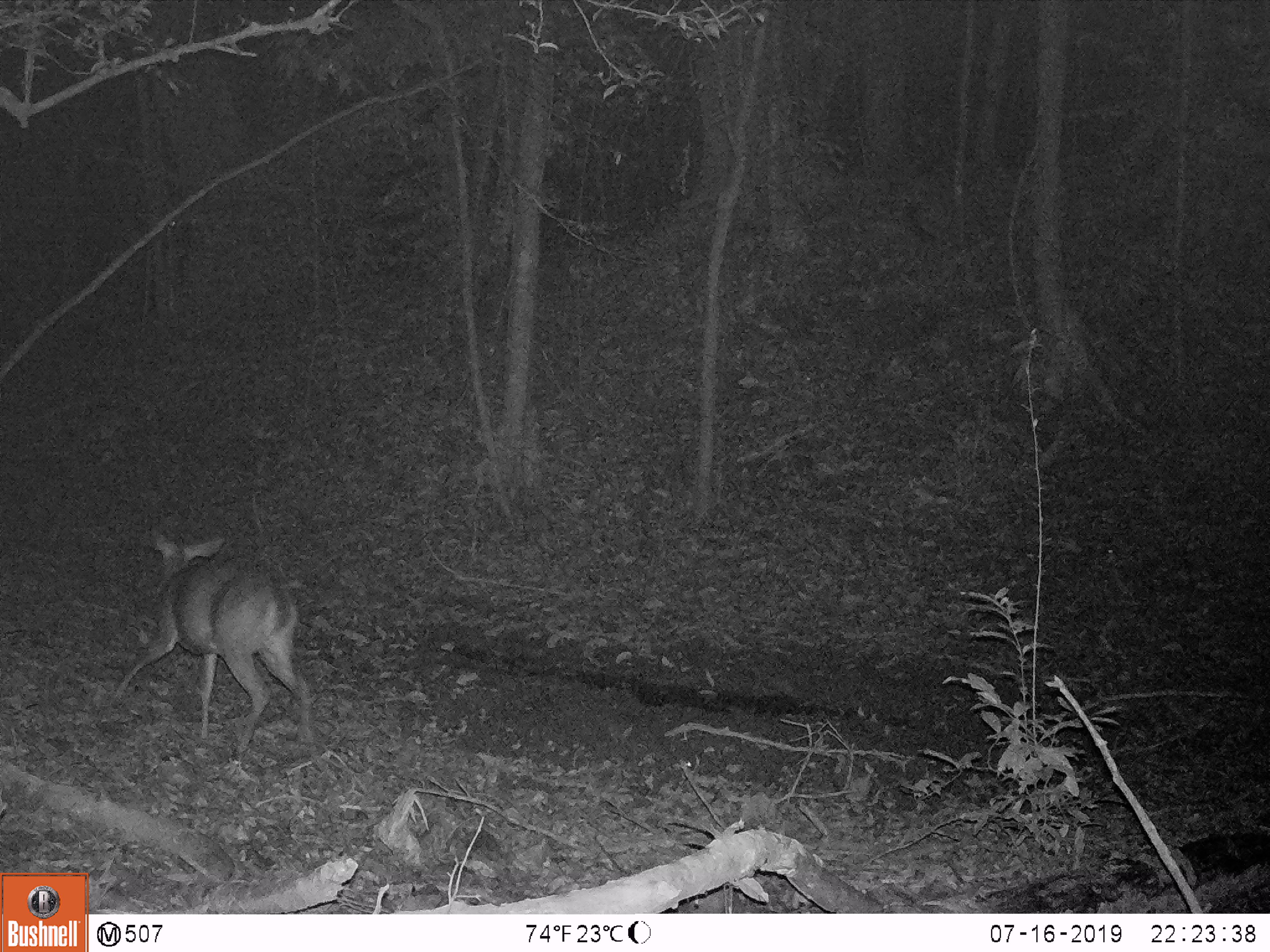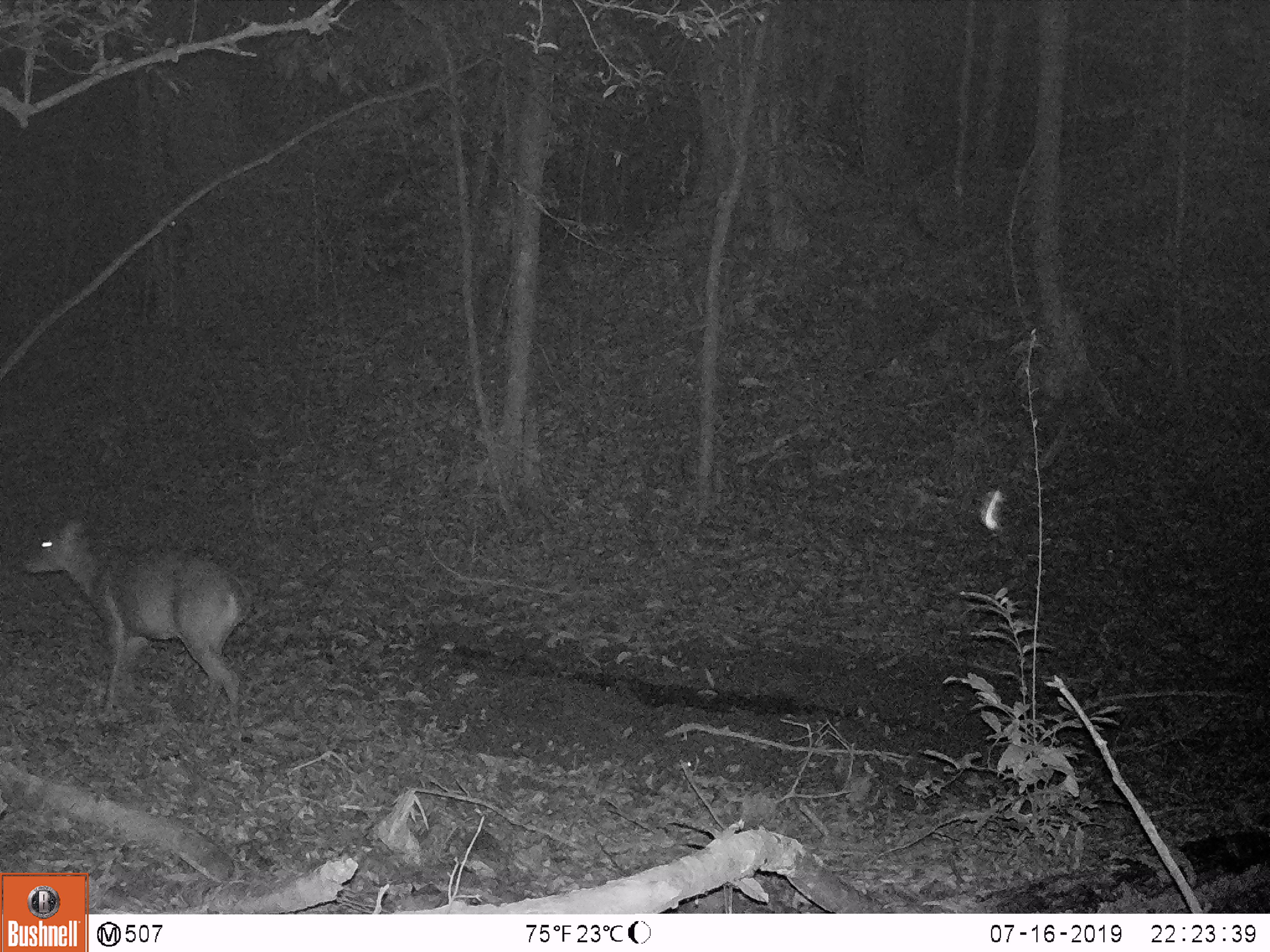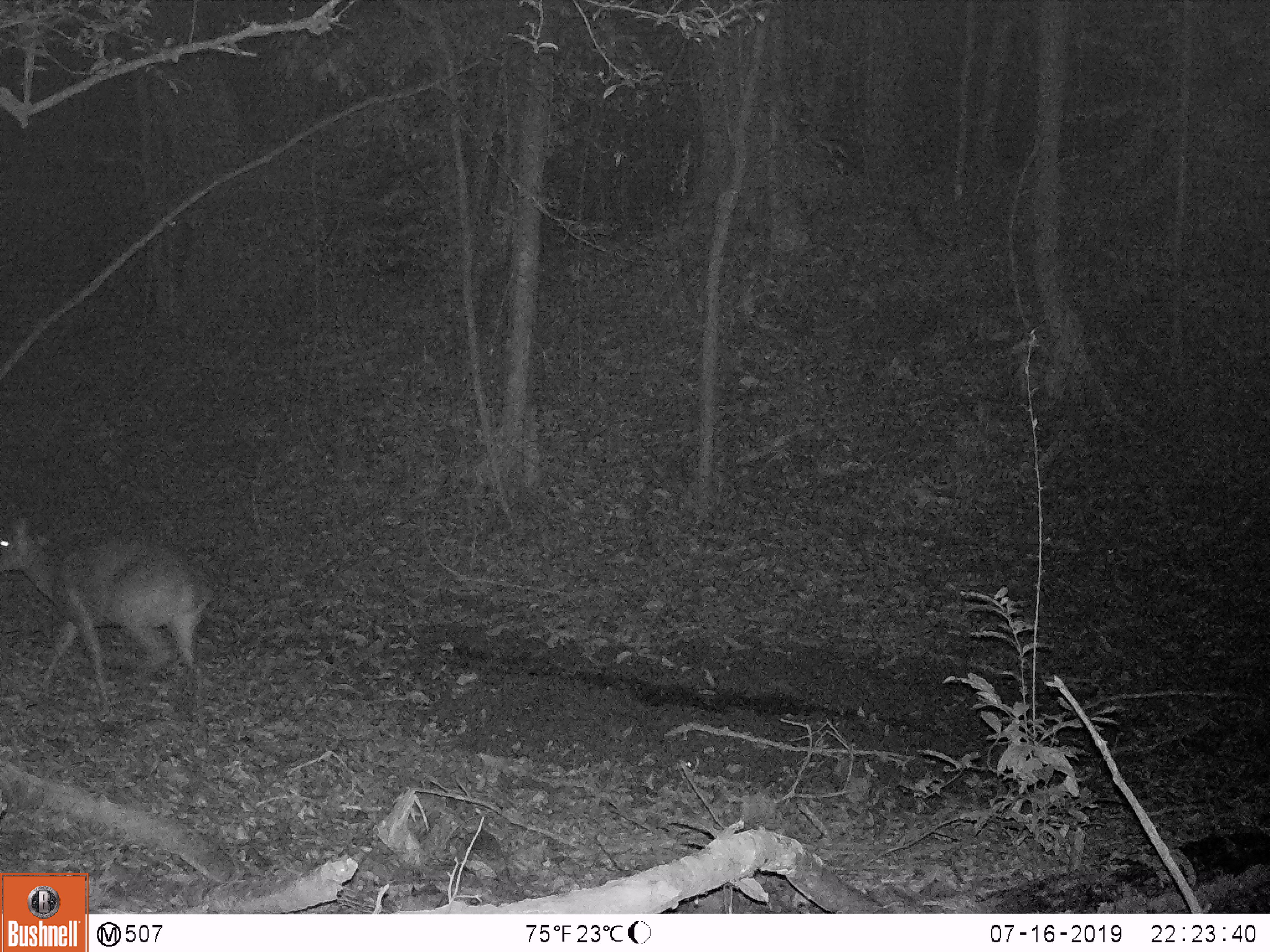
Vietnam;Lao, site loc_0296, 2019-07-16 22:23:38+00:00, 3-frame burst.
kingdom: Animalia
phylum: Chordata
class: Mammalia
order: Artiodactyla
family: Cervidae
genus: Muntiacus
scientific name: Muntiacus vuquangensis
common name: large-antlered muntjac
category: large antlered muntjac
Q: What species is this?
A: Large antlered muntjac (large-antlered muntjac) (Muntiacus vuquangensis).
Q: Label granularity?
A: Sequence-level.